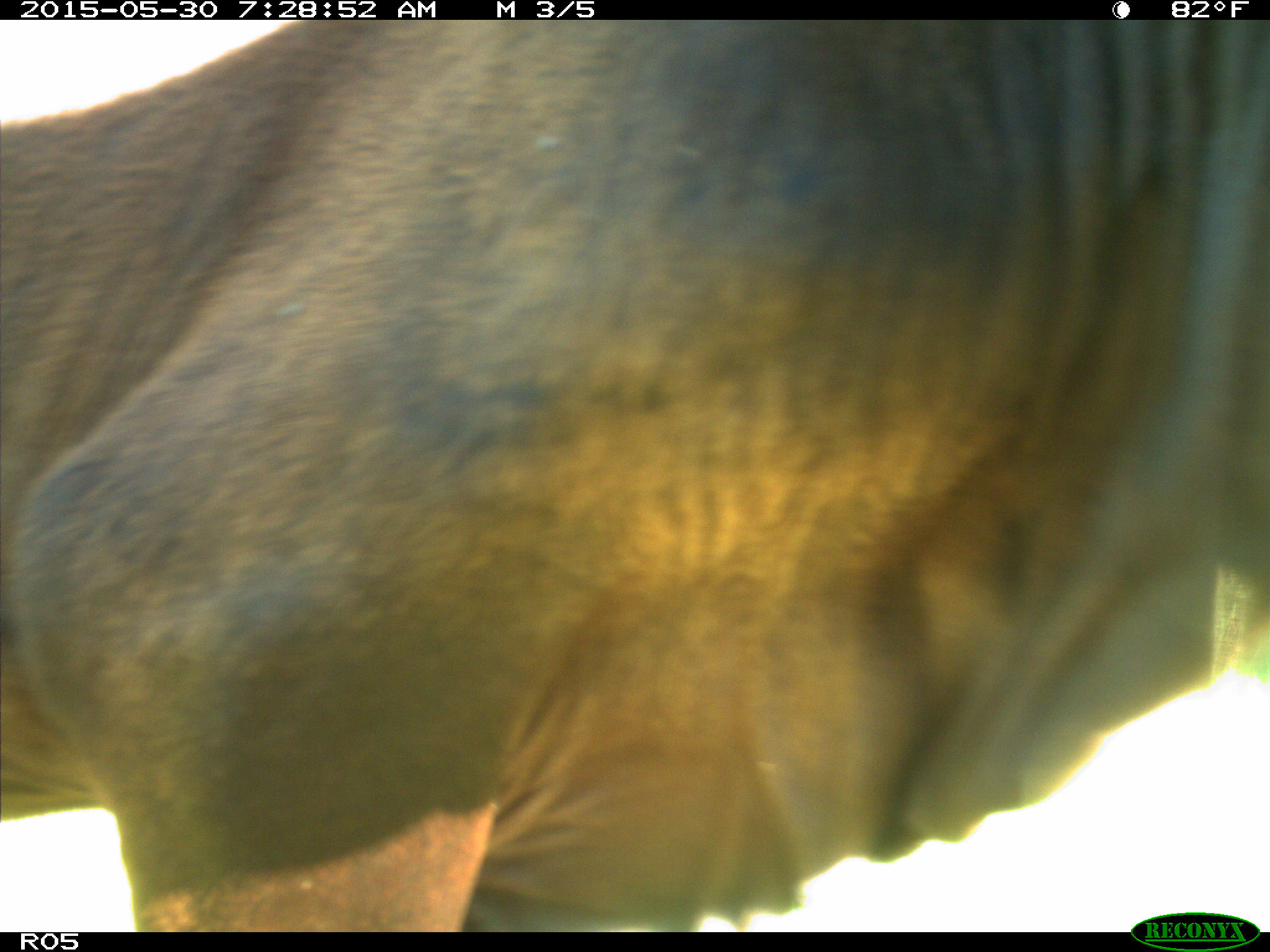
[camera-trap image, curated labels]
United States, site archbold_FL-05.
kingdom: Animalia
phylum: Chordata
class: Mammalia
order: Artiodactyla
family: Bovidae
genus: Bos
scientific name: Bos taurus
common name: domestic cow